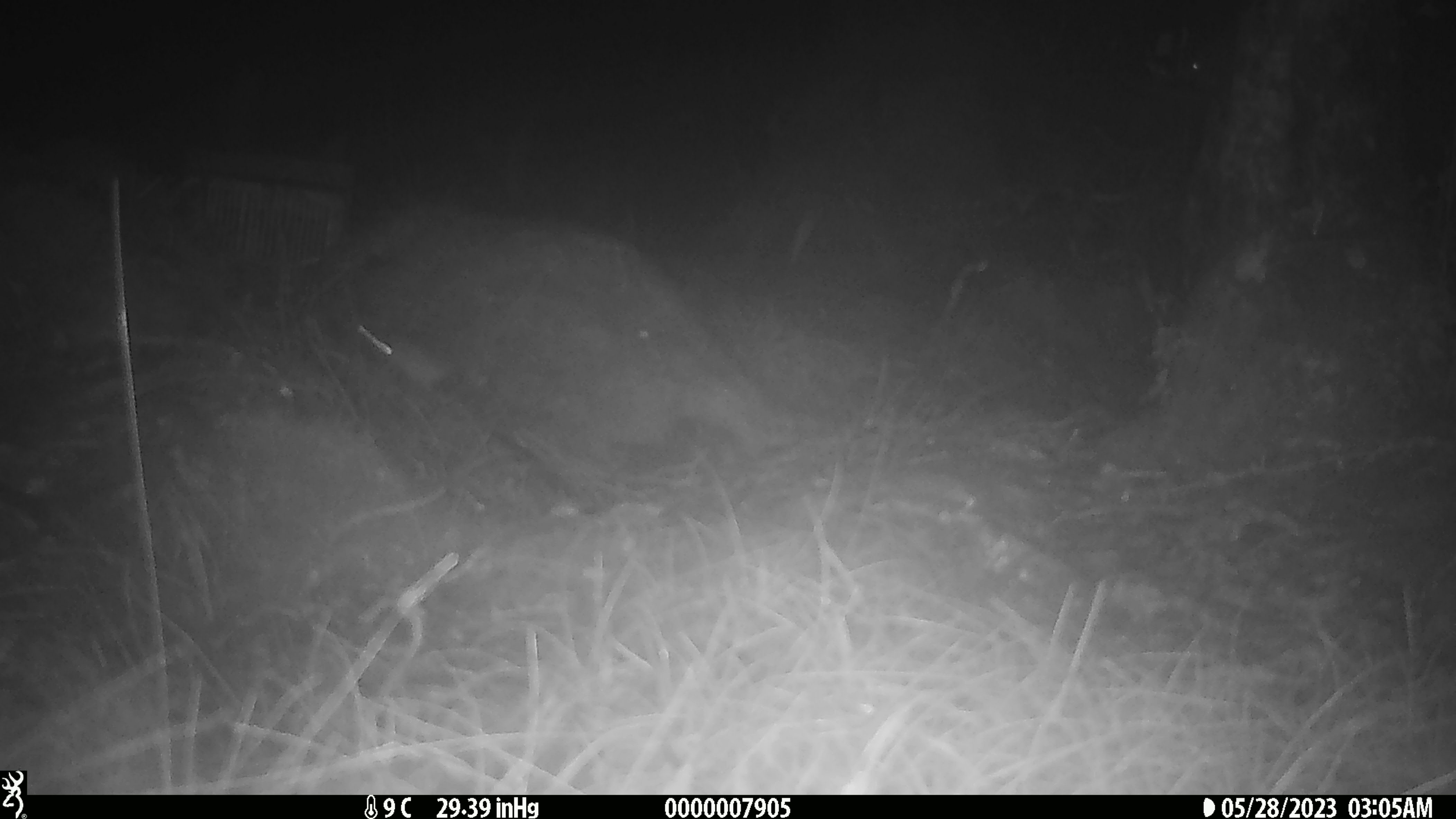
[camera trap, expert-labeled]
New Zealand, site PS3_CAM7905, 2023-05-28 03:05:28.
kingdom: Animalia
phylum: Chordata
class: Mammalia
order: Rodentia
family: Muridae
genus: Mus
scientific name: Mus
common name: mouse